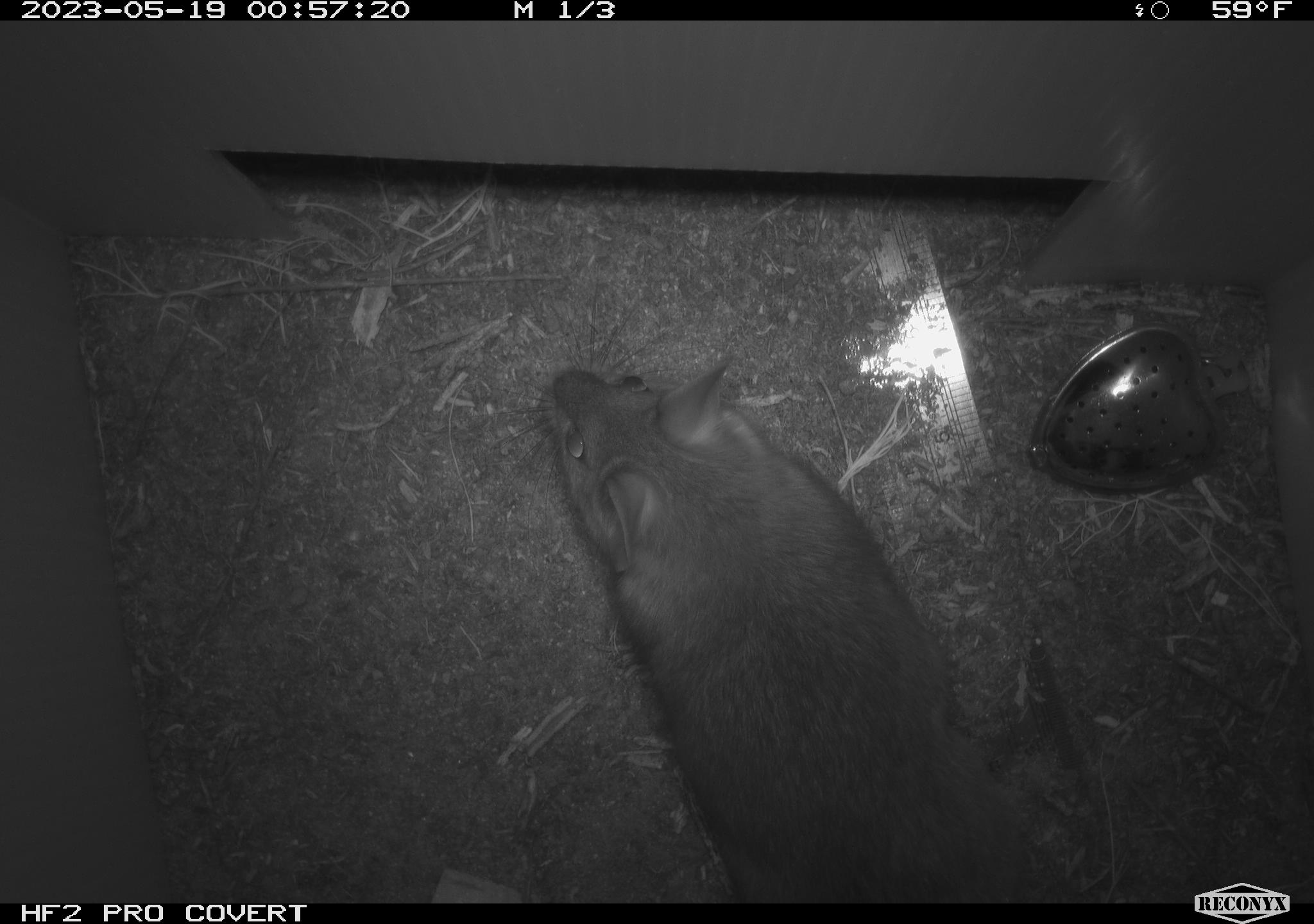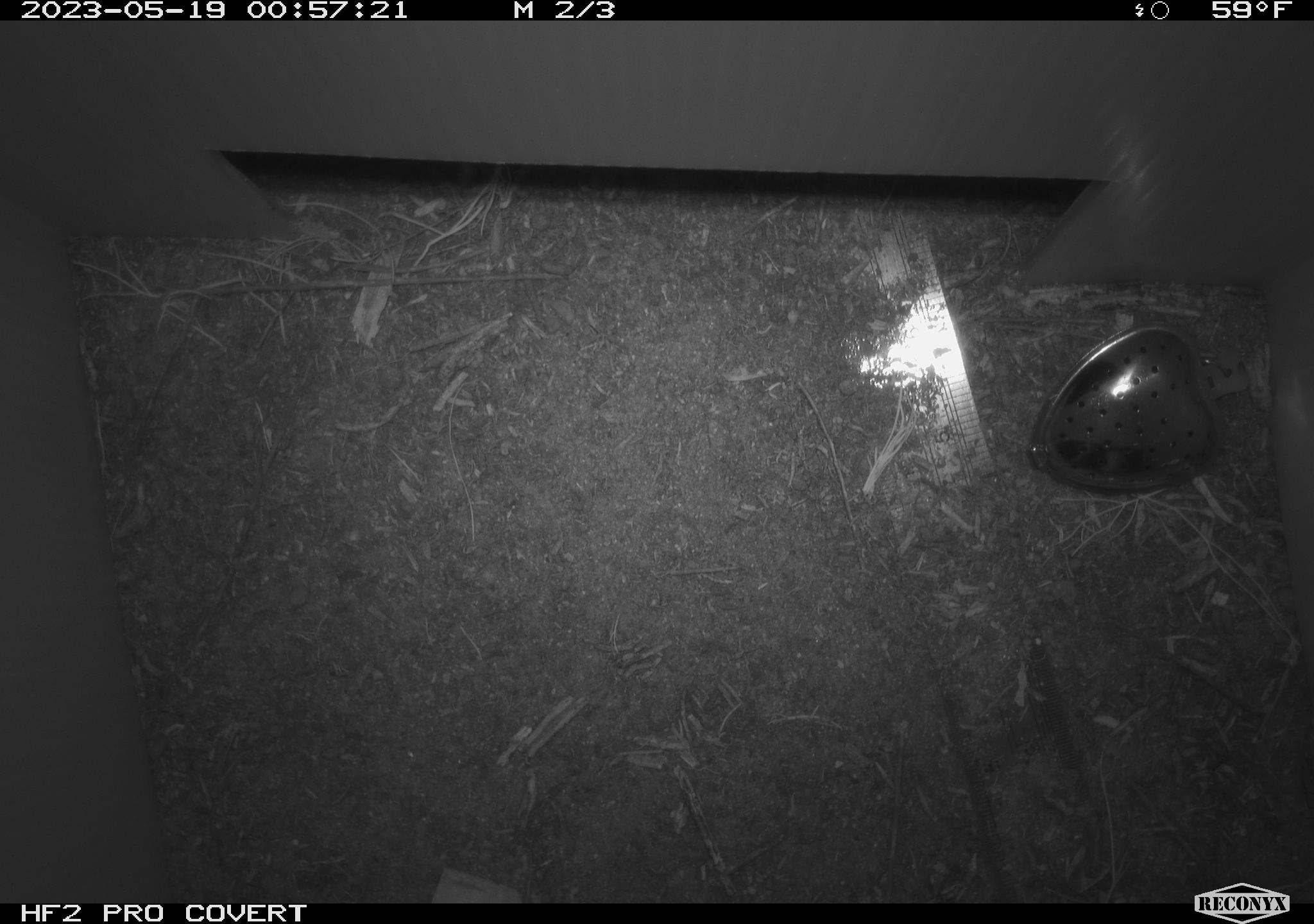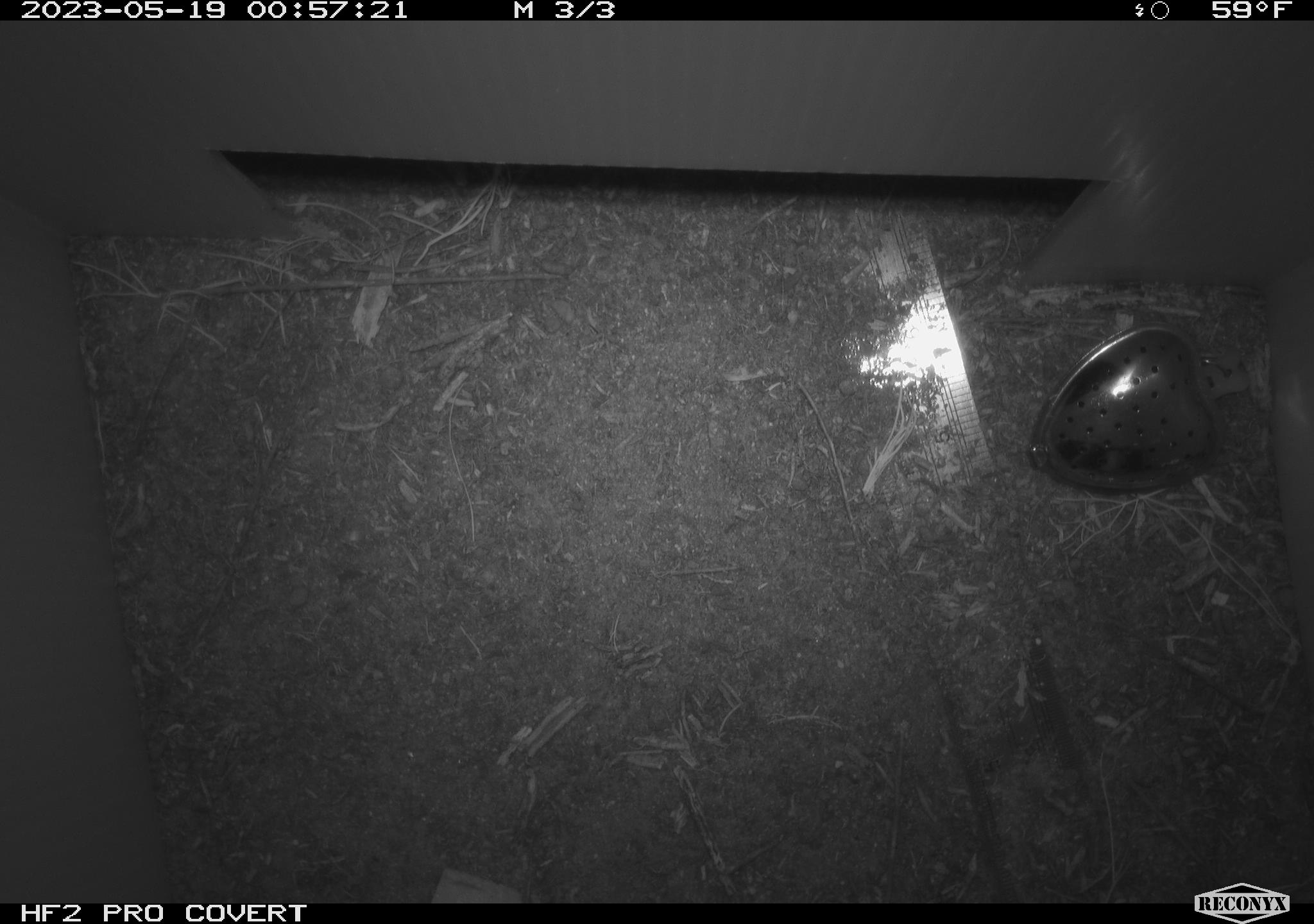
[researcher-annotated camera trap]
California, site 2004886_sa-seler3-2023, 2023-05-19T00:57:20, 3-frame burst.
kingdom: Animalia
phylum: Chordata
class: Mammalia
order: Rodentia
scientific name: Rodentia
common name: woodrat or rat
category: woodrat or rat species